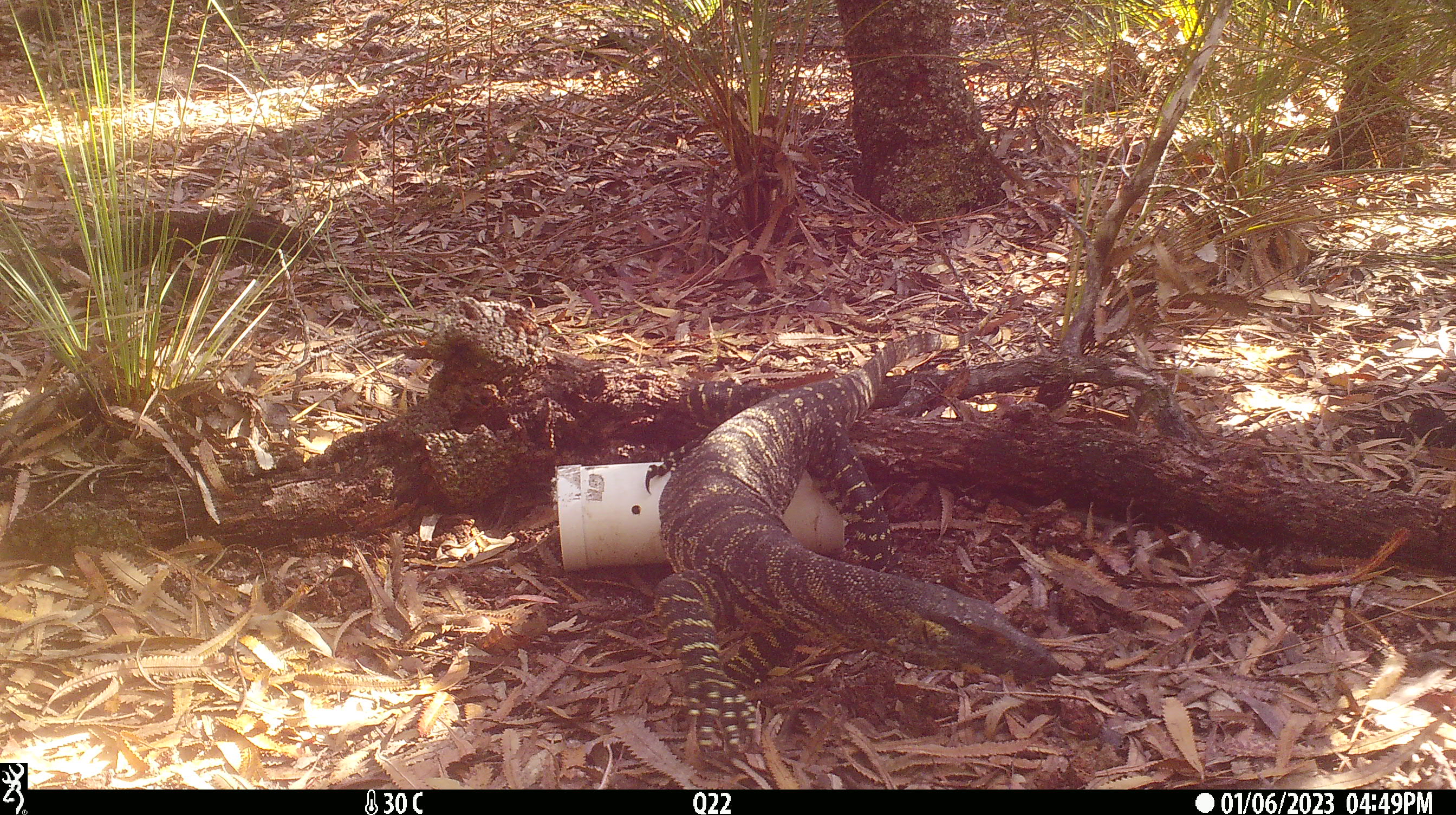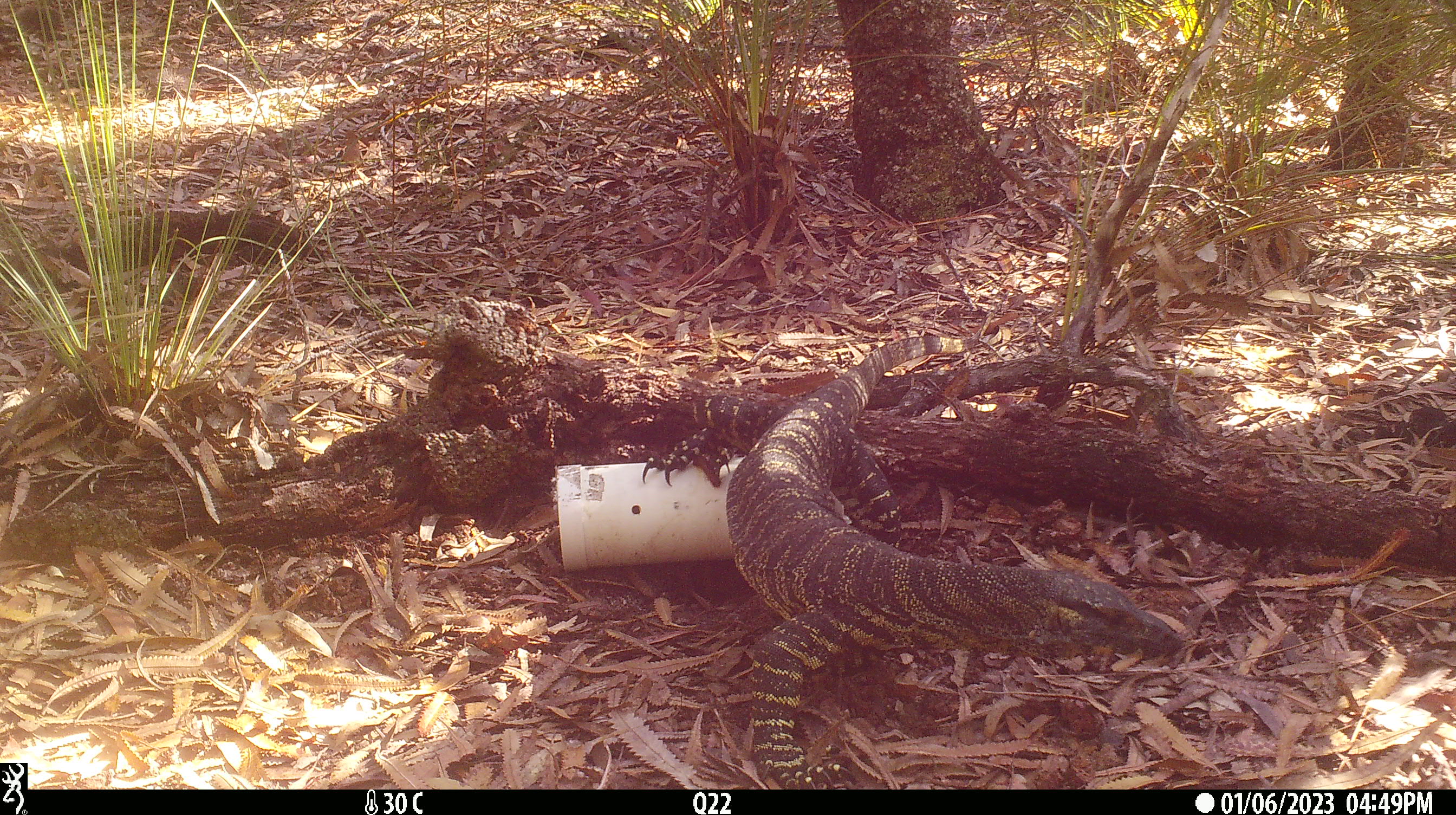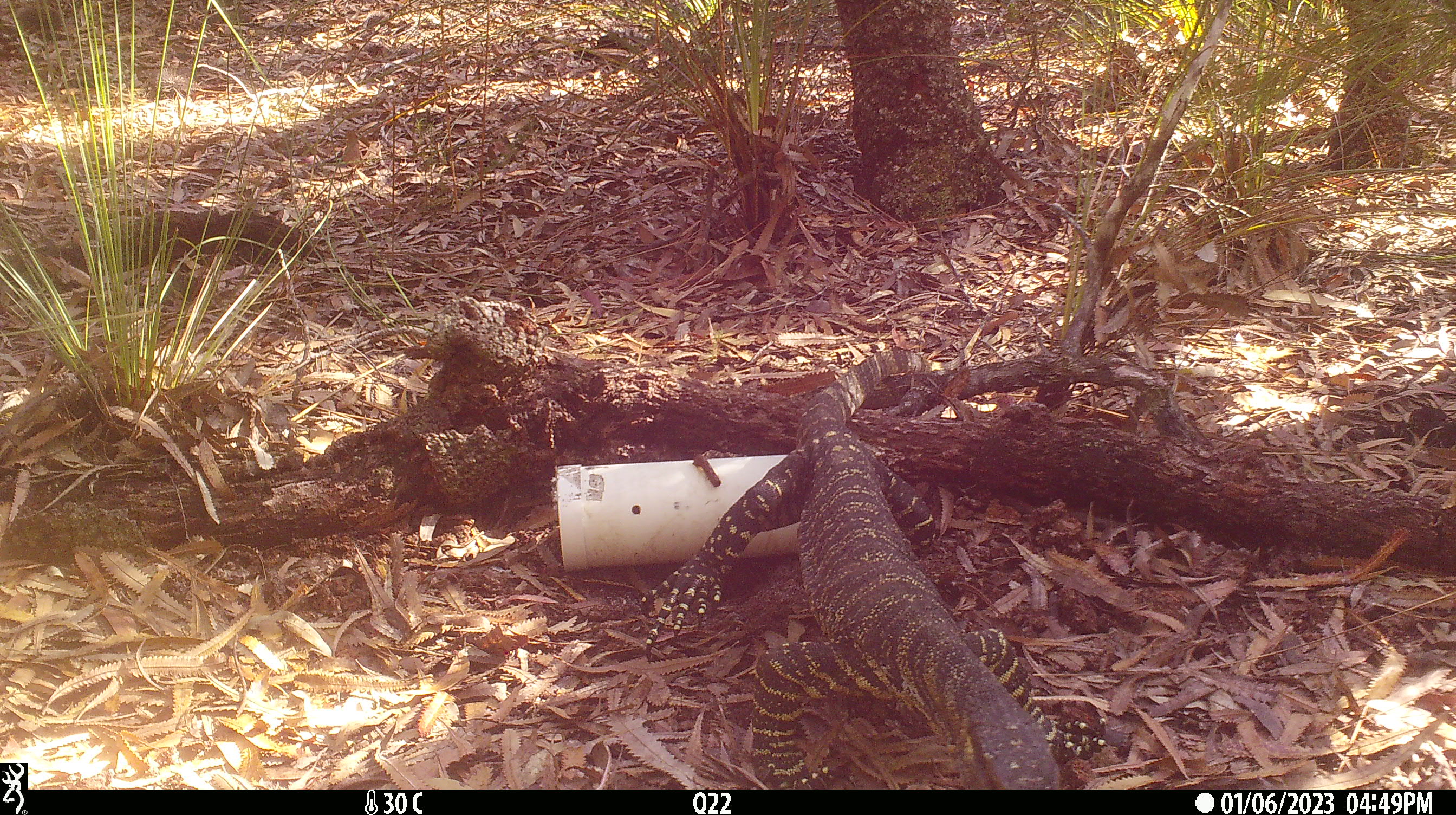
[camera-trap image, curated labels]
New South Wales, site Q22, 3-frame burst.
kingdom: Animalia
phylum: Chordata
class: Reptilia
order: Squamata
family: Varanidae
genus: Varanus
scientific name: Varanus varius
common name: lace monitor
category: goanna